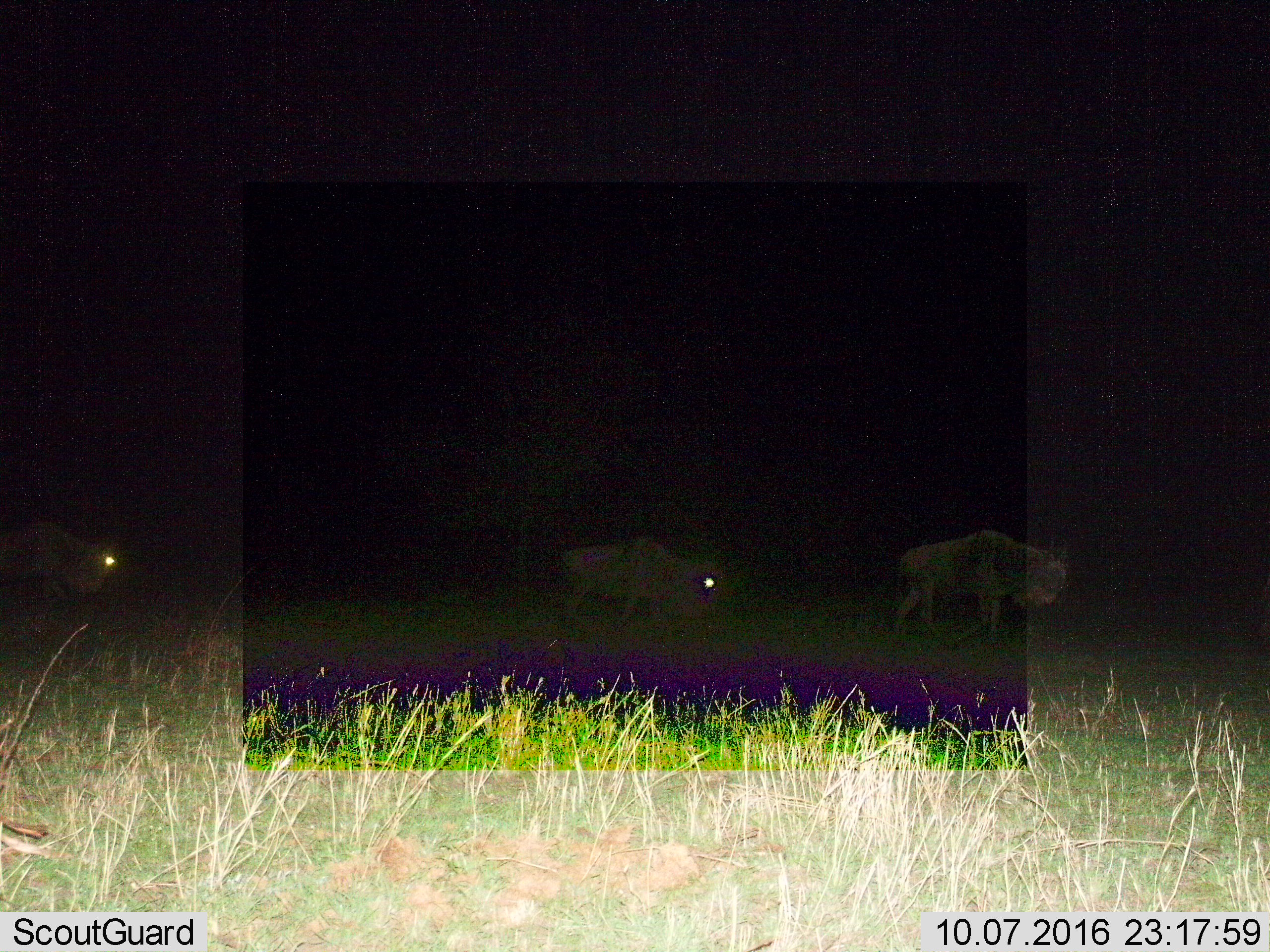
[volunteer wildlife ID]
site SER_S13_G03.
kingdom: Animalia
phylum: Chordata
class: Mammalia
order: Artiodactyla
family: Bovidae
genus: Connochaetes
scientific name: Connochaetes taurinus taurinus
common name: blue wildebeest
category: wildebeestblue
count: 3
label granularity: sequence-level